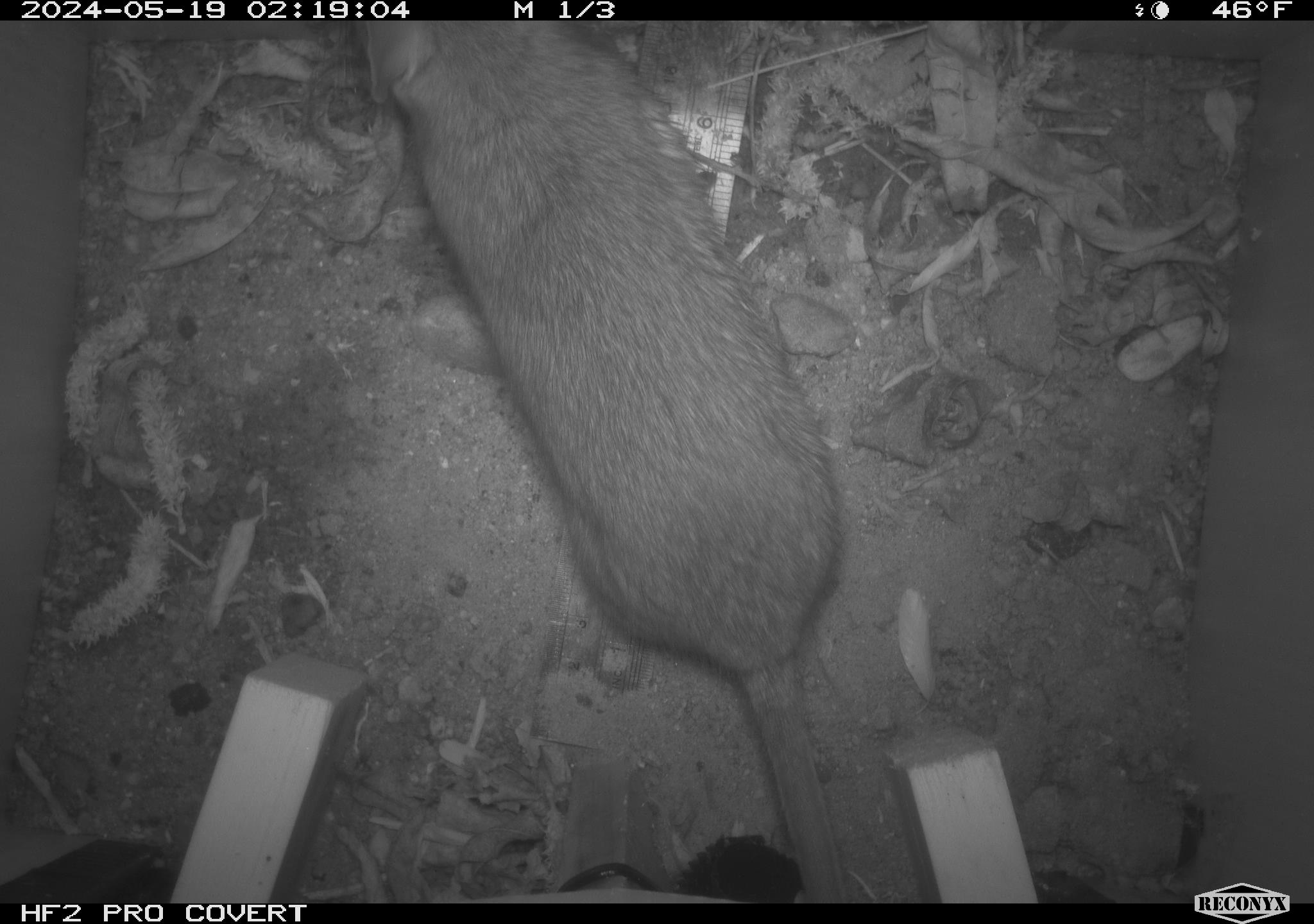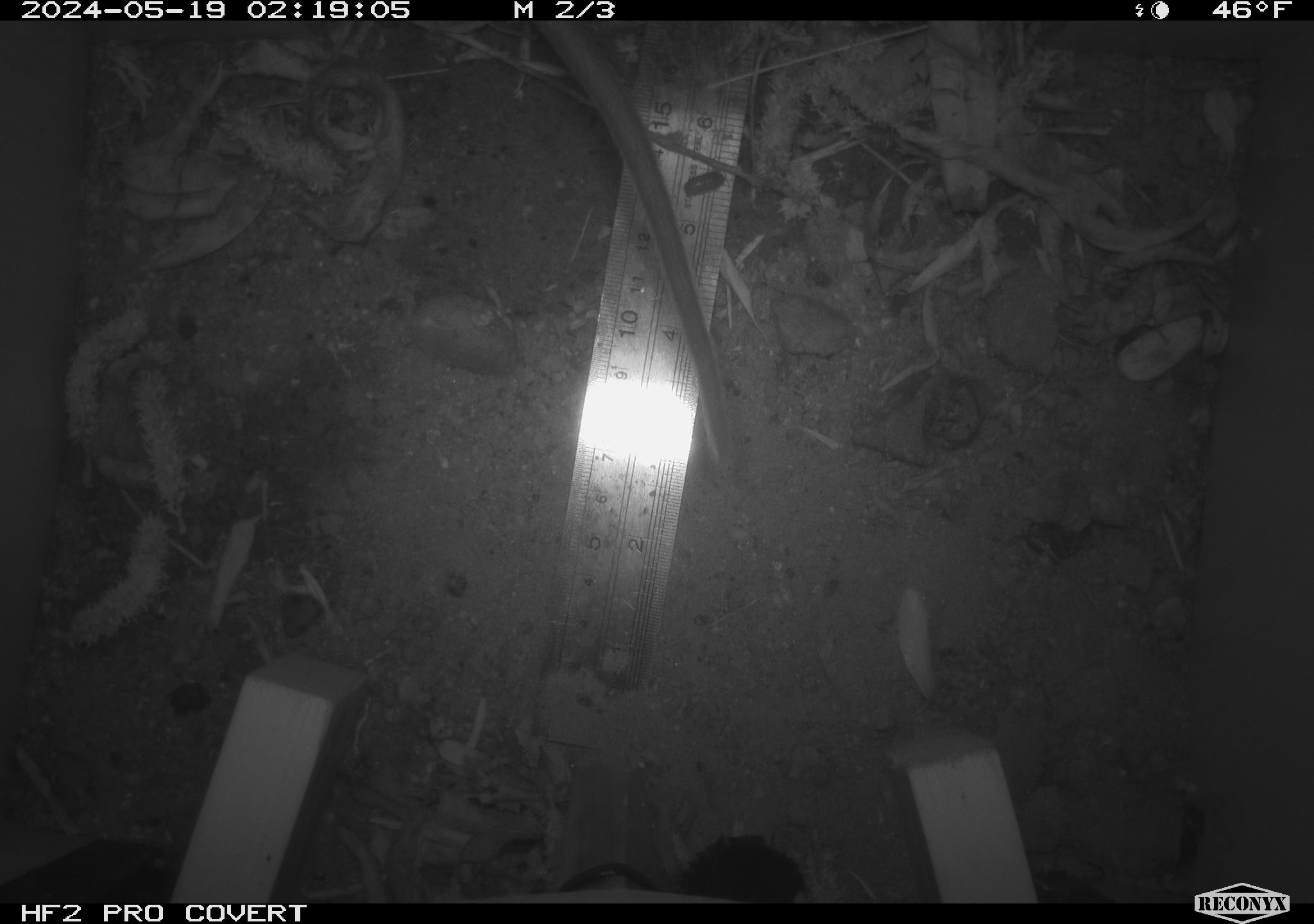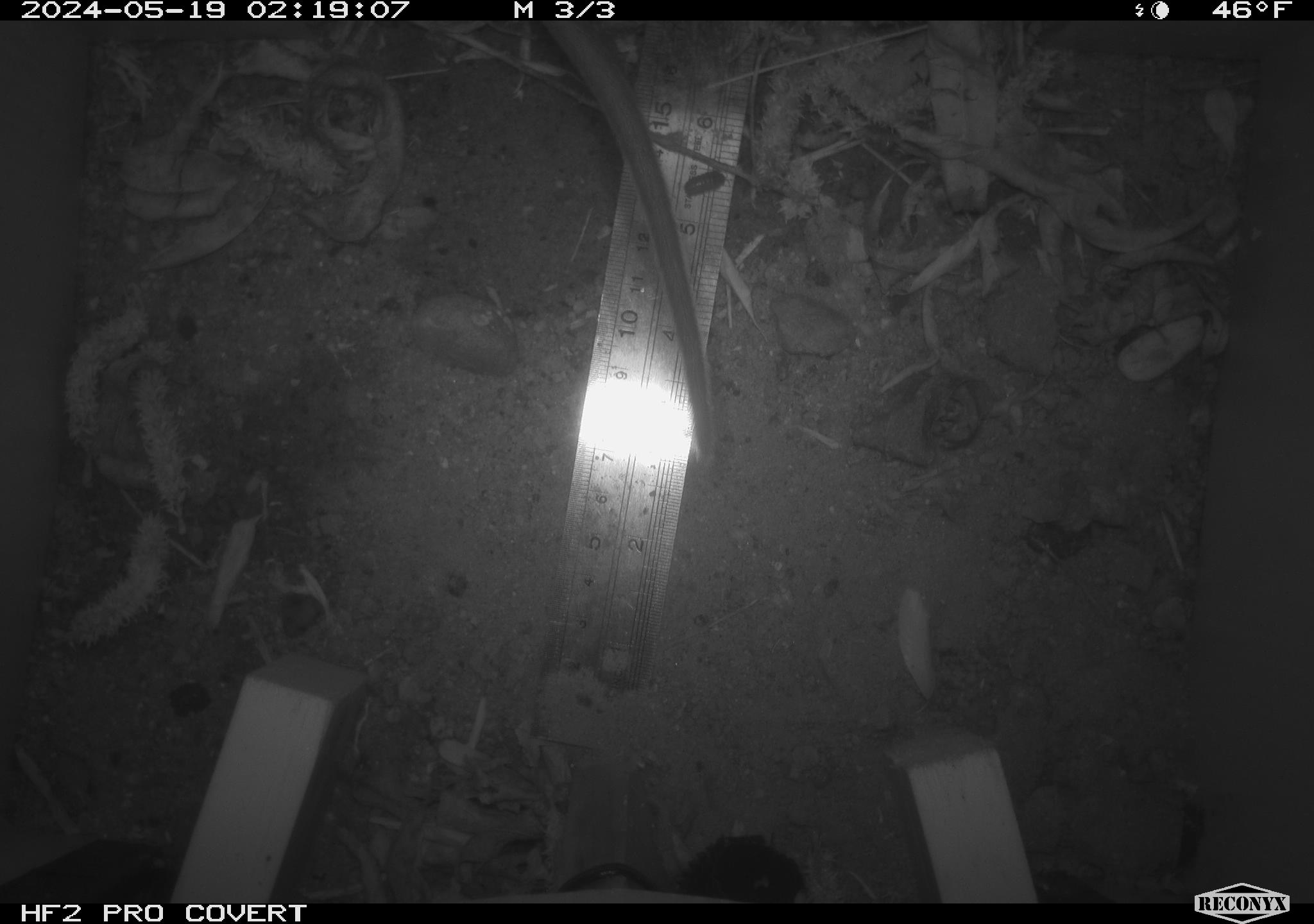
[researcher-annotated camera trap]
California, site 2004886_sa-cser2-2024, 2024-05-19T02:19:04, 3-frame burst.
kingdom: Animalia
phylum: Chordata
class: Mammalia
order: Rodentia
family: Muridae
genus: Rattus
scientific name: Rattus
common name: rat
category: rattus species